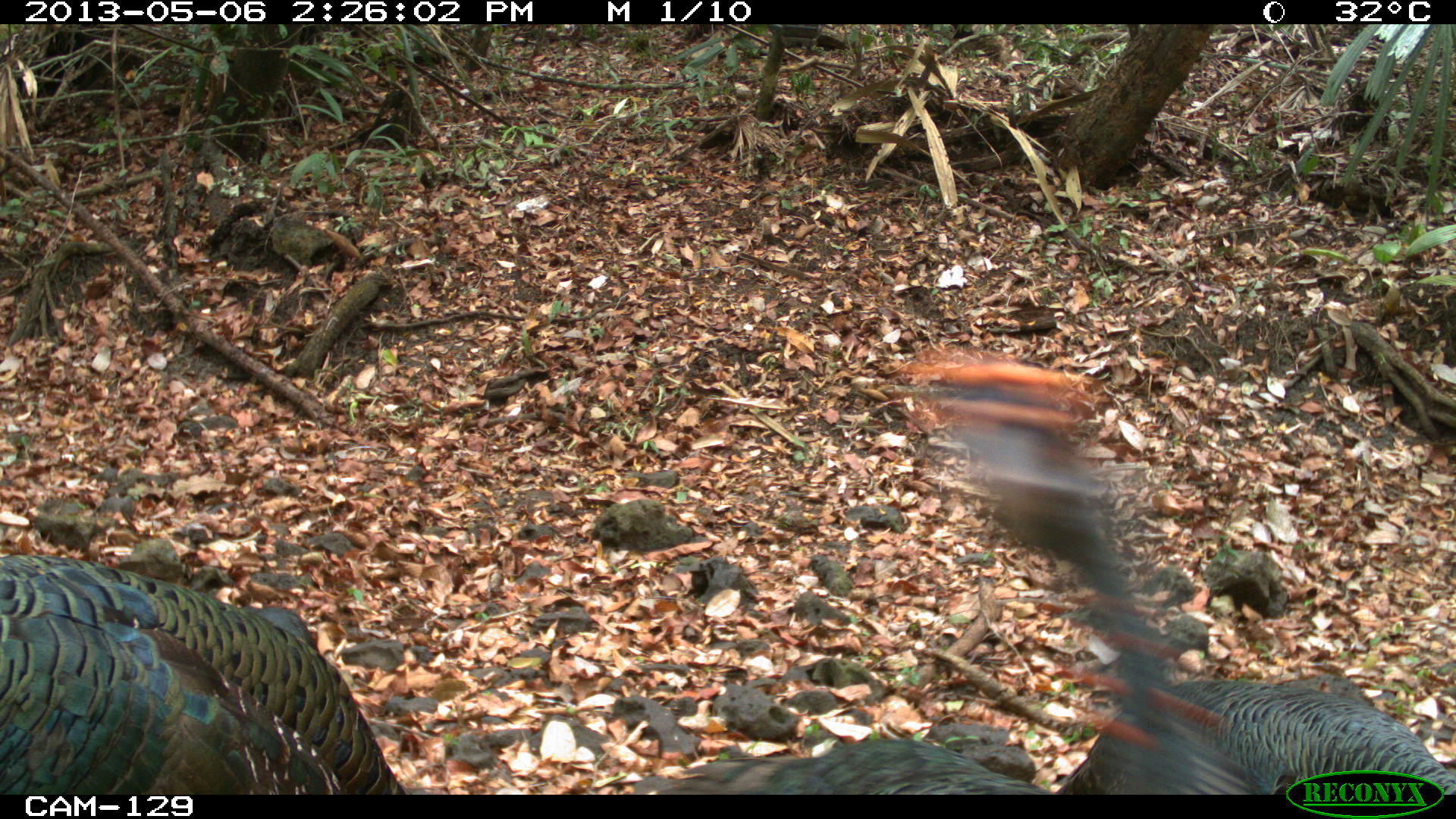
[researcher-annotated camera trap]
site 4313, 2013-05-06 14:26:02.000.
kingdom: Animalia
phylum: Chordata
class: Aves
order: Galliformes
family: Phasianidae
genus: Meleagris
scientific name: Meleagris ocellata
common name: ocellated turkey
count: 4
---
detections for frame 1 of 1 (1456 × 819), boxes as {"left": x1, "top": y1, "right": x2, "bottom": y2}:
meleagris ocellata: {"left": 900, "top": 346, "right": 1456, "bottom": 795}; {"left": 0, "top": 554, "right": 409, "bottom": 795}; {"left": 646, "top": 737, "right": 1041, "bottom": 794}